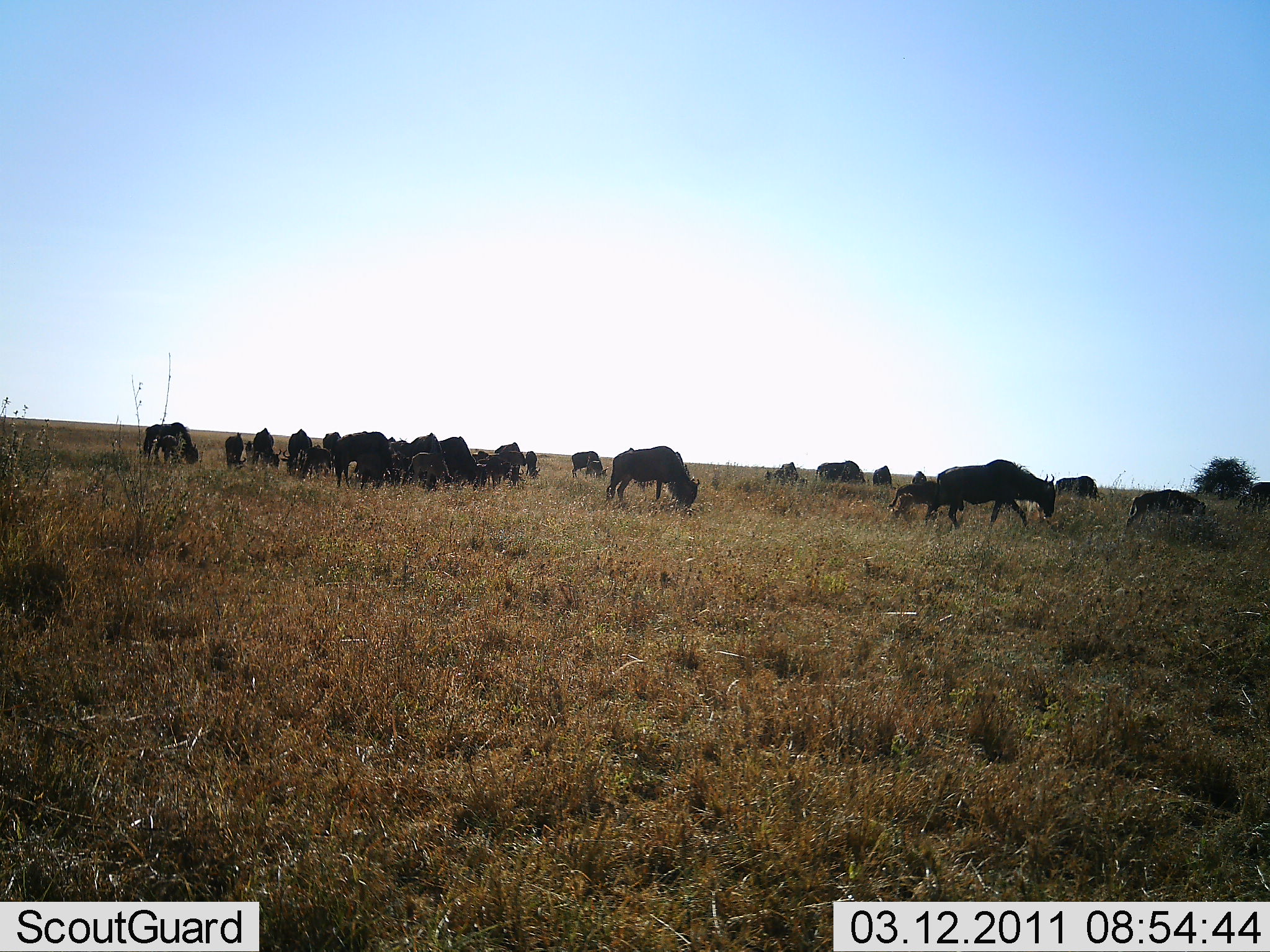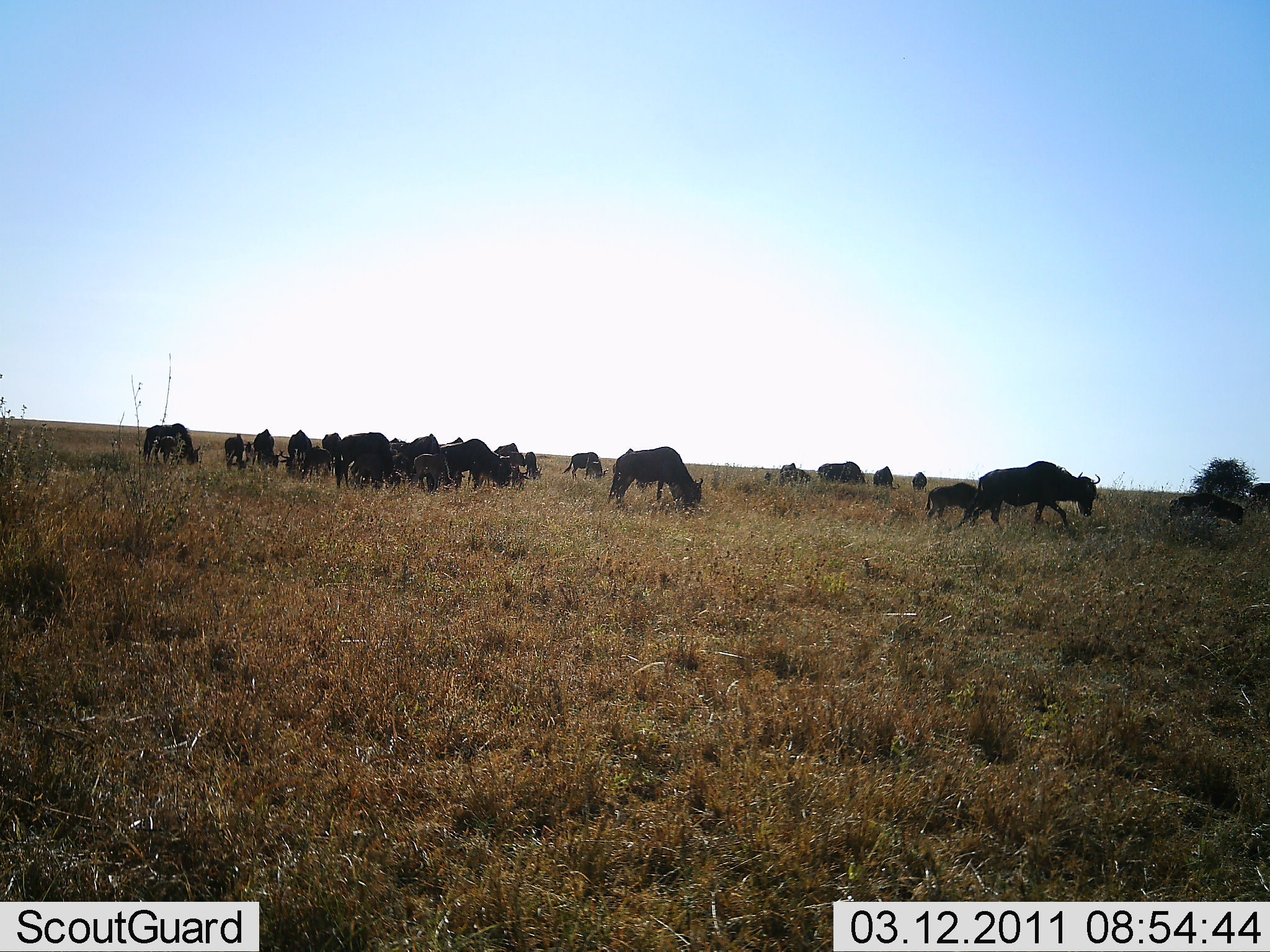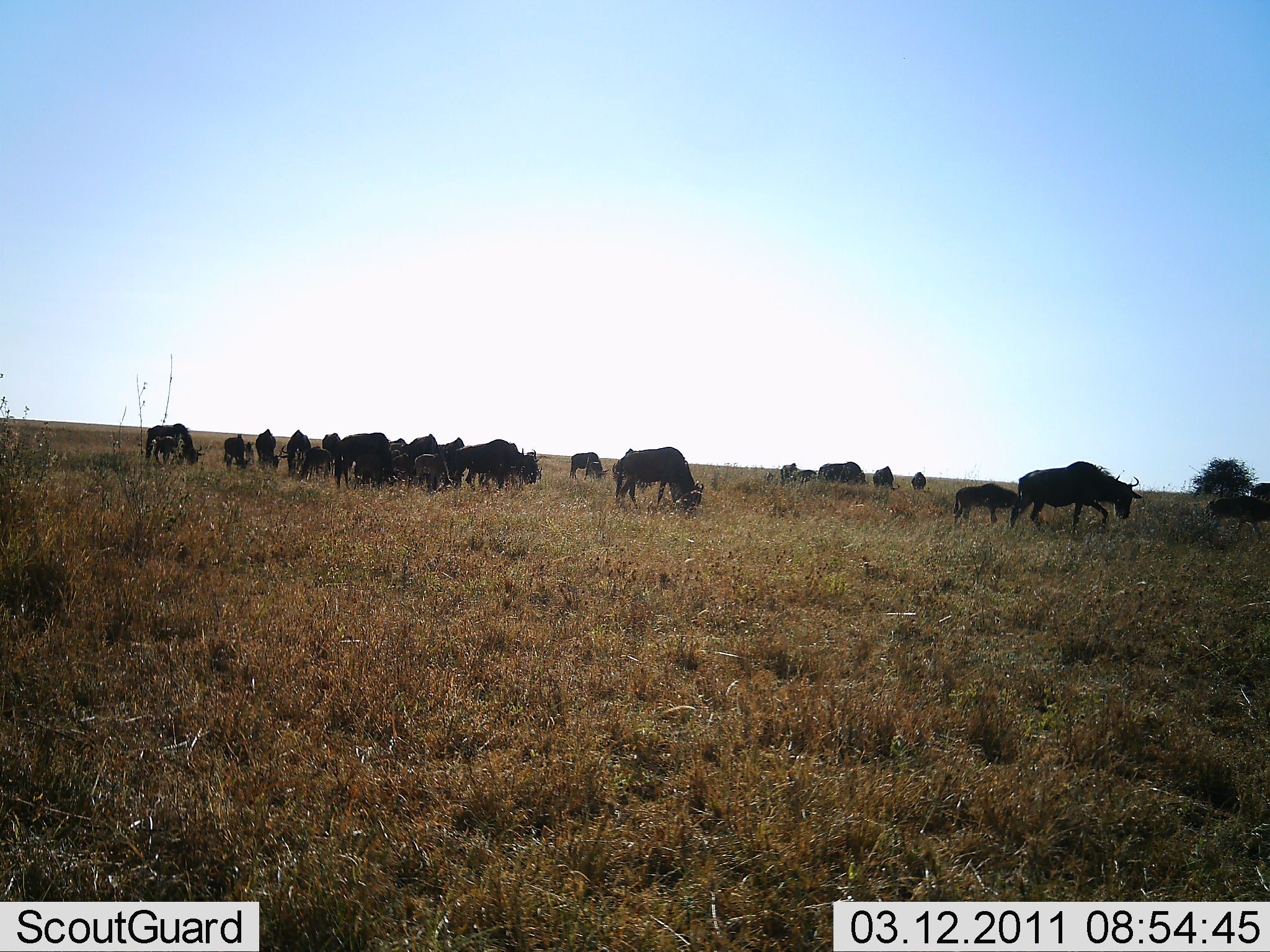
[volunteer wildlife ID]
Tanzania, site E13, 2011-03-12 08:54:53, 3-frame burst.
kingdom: Animalia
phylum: Chordata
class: Mammalia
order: Artiodactyla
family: Bovidae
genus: Connochaetes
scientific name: Connochaetes taurinus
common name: blue wildebeest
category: wildebeest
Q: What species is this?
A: Wildebeest (blue wildebeest) (Connochaetes taurinus).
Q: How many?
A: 11-50.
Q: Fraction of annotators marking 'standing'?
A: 42%.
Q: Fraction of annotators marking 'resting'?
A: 0%.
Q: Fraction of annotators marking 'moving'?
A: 58%.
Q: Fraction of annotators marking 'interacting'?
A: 0%.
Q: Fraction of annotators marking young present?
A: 42%.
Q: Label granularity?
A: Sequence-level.